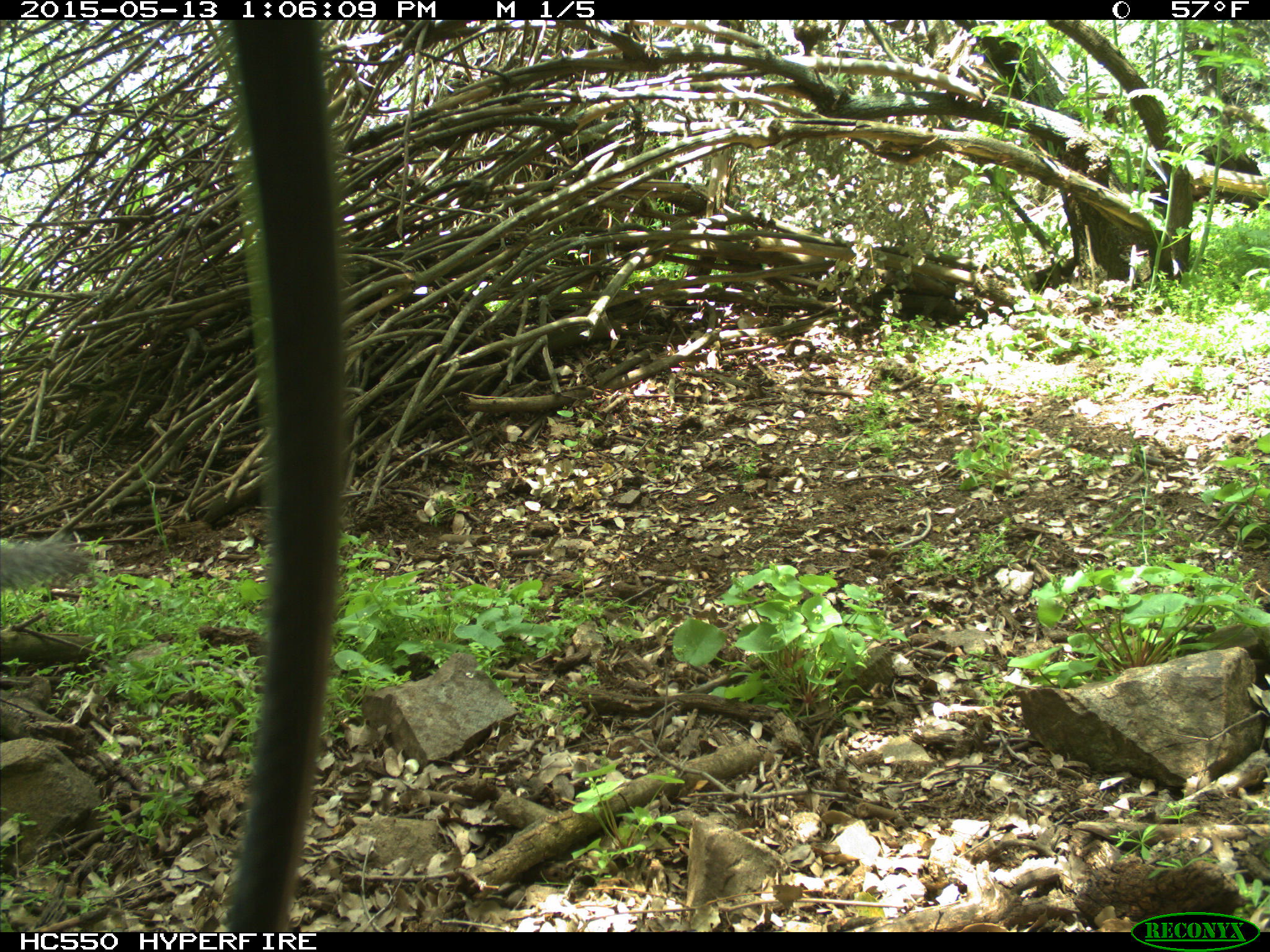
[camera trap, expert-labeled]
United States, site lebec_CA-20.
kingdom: Animalia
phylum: Chordata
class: Mammalia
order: Rodentia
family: Sciuridae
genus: Sciurus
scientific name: Sciurus carolinensis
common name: eastern gray squirrel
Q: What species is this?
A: Sciurus carolinensis (eastern gray squirrel).